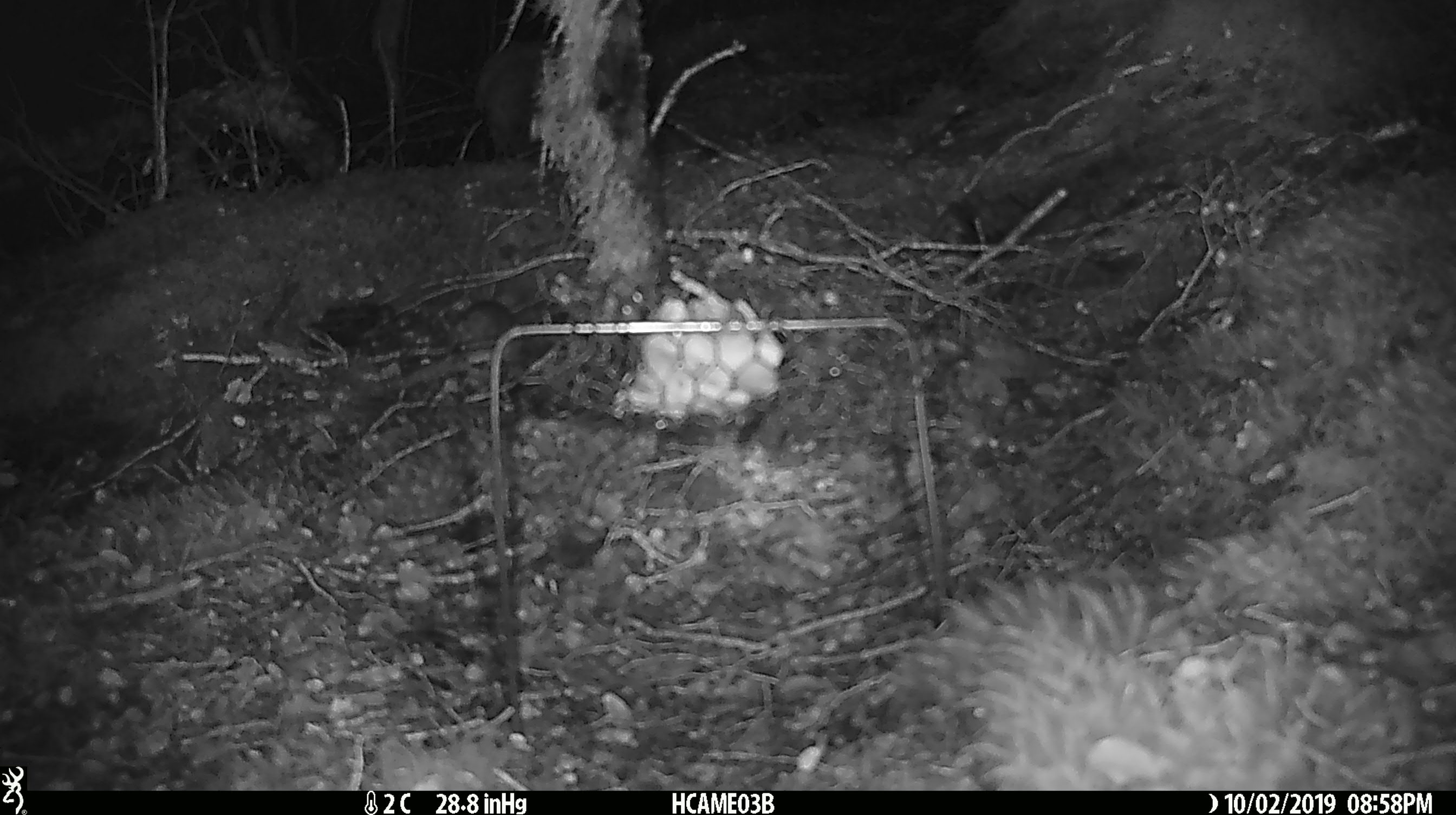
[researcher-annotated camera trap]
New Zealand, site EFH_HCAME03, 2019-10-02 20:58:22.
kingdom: Animalia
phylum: Chordata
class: Mammalia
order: Rodentia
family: Muridae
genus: Mus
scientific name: Mus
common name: mouse